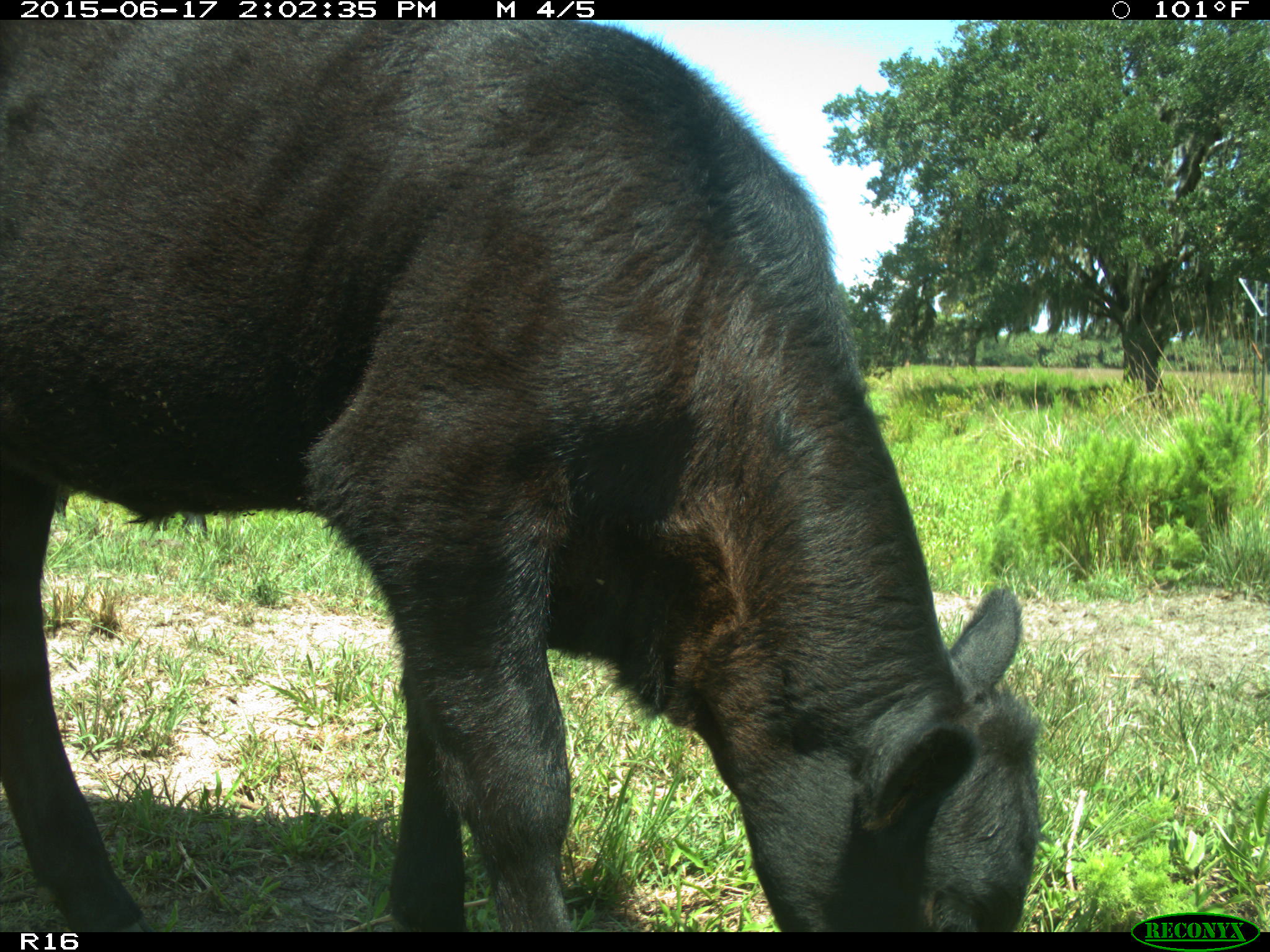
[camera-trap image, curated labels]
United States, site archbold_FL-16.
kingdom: Animalia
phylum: Chordata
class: Mammalia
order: Artiodactyla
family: Bovidae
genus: Bos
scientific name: Bos taurus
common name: domestic cow